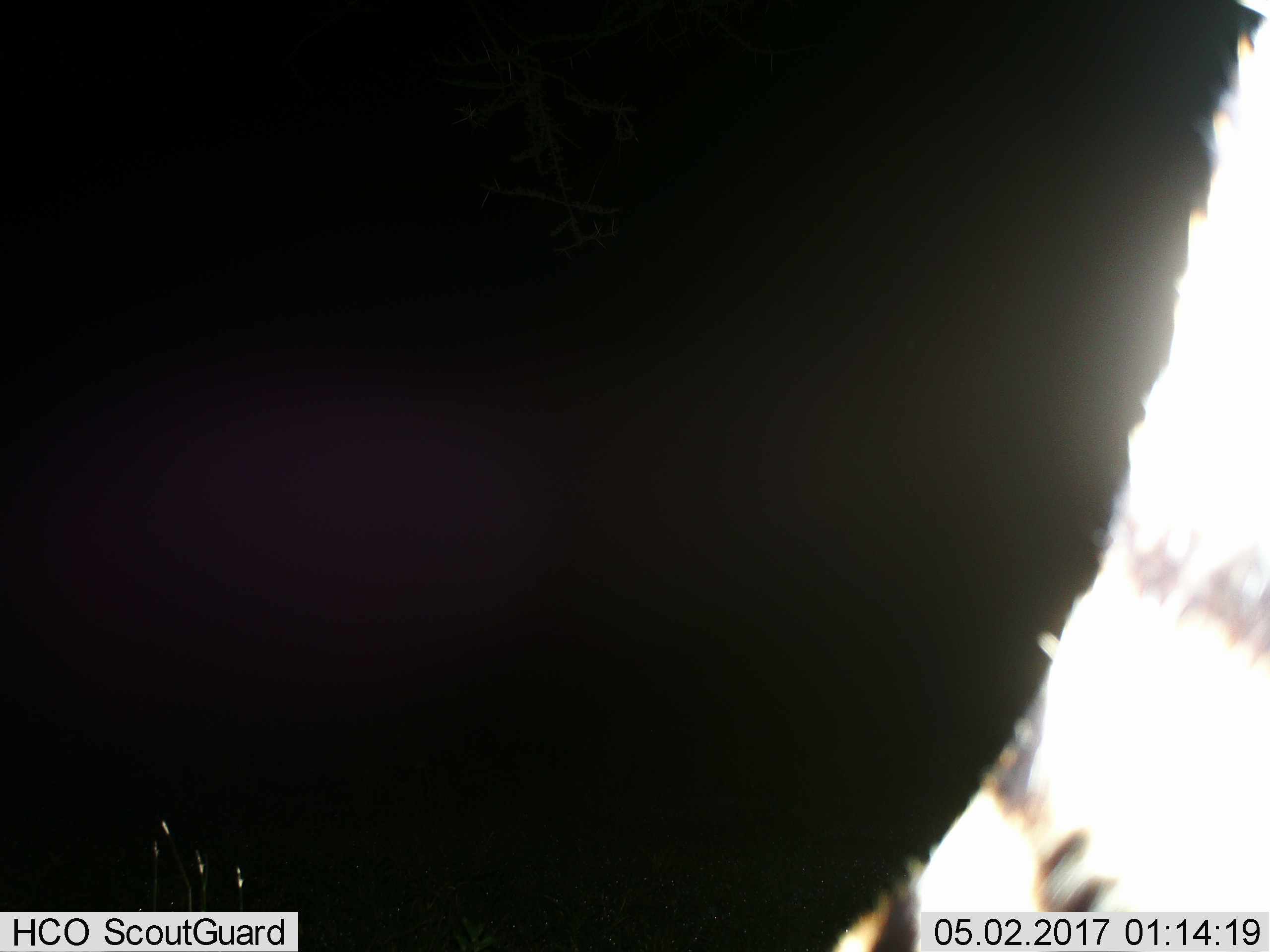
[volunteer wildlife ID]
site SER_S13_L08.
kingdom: Animalia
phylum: Chordata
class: Mammalia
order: Perissodactyla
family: Equidae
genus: Equus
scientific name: Equus quagga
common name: plains zebra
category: zebraplains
Zebraplains (plains zebra) (Equus quagga), count 1. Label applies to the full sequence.